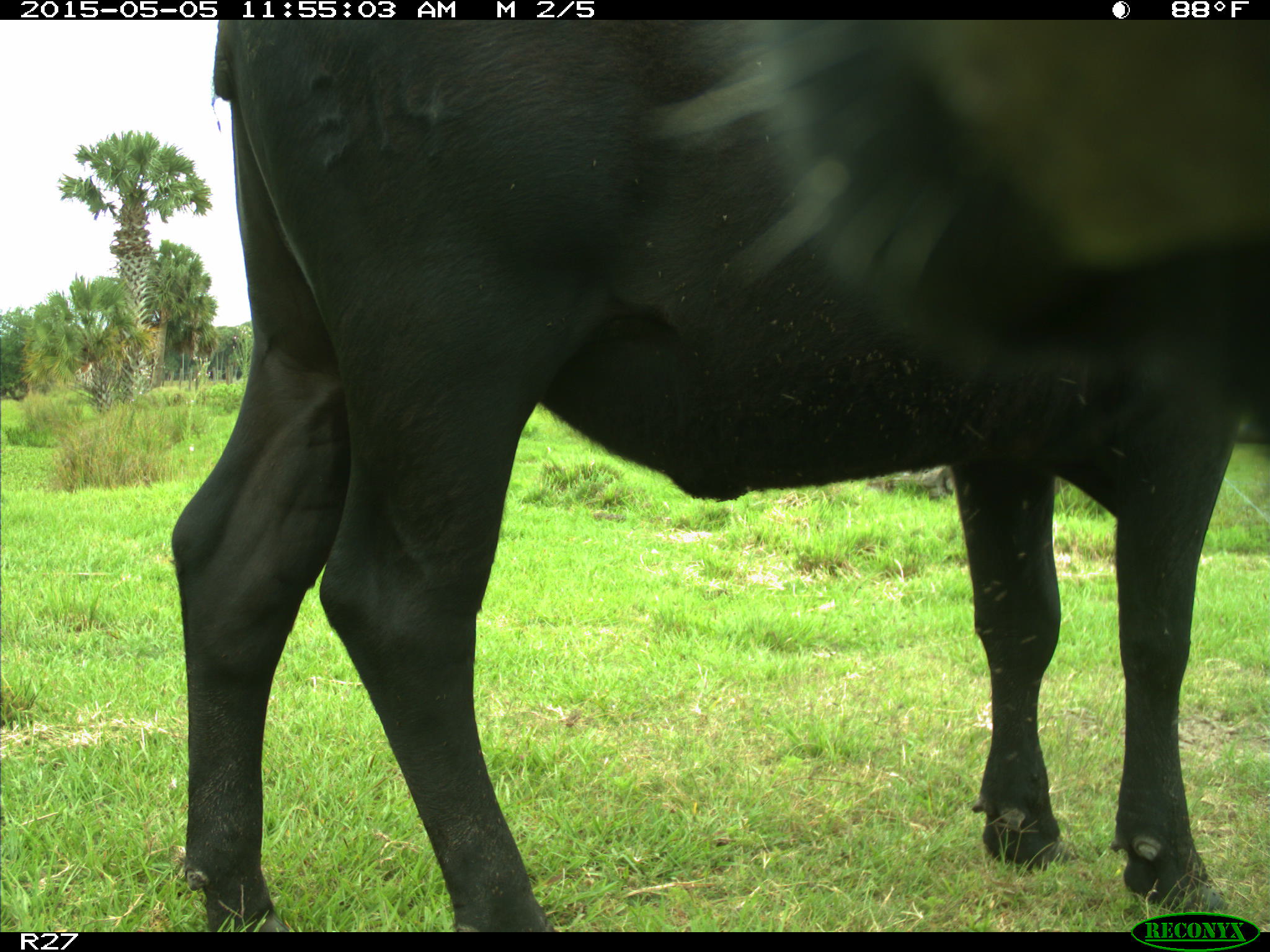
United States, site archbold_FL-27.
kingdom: Animalia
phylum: Chordata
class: Mammalia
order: Artiodactyla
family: Bovidae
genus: Bos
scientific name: Bos taurus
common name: domestic cow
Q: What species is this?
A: Bos taurus (domestic cow).